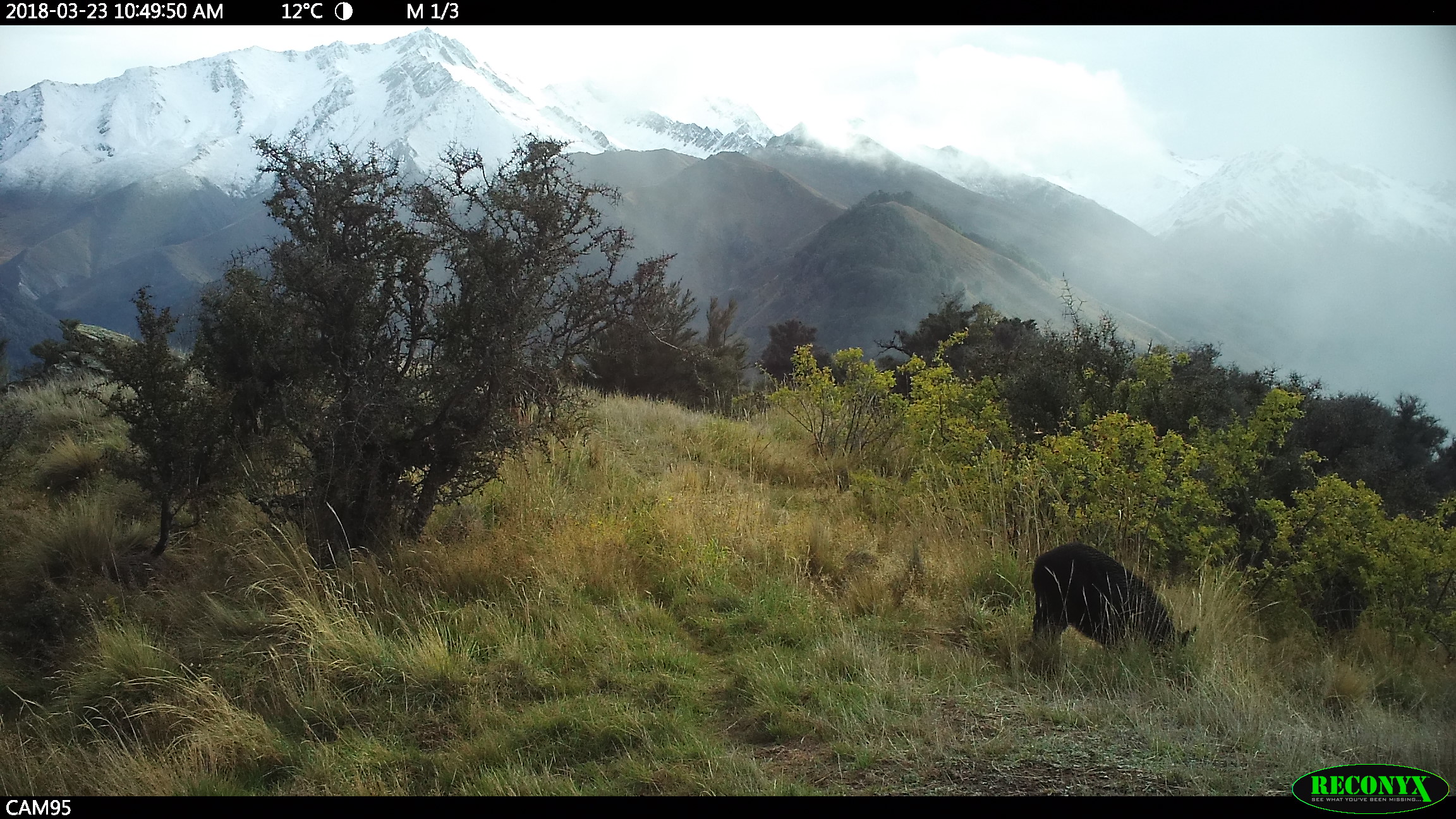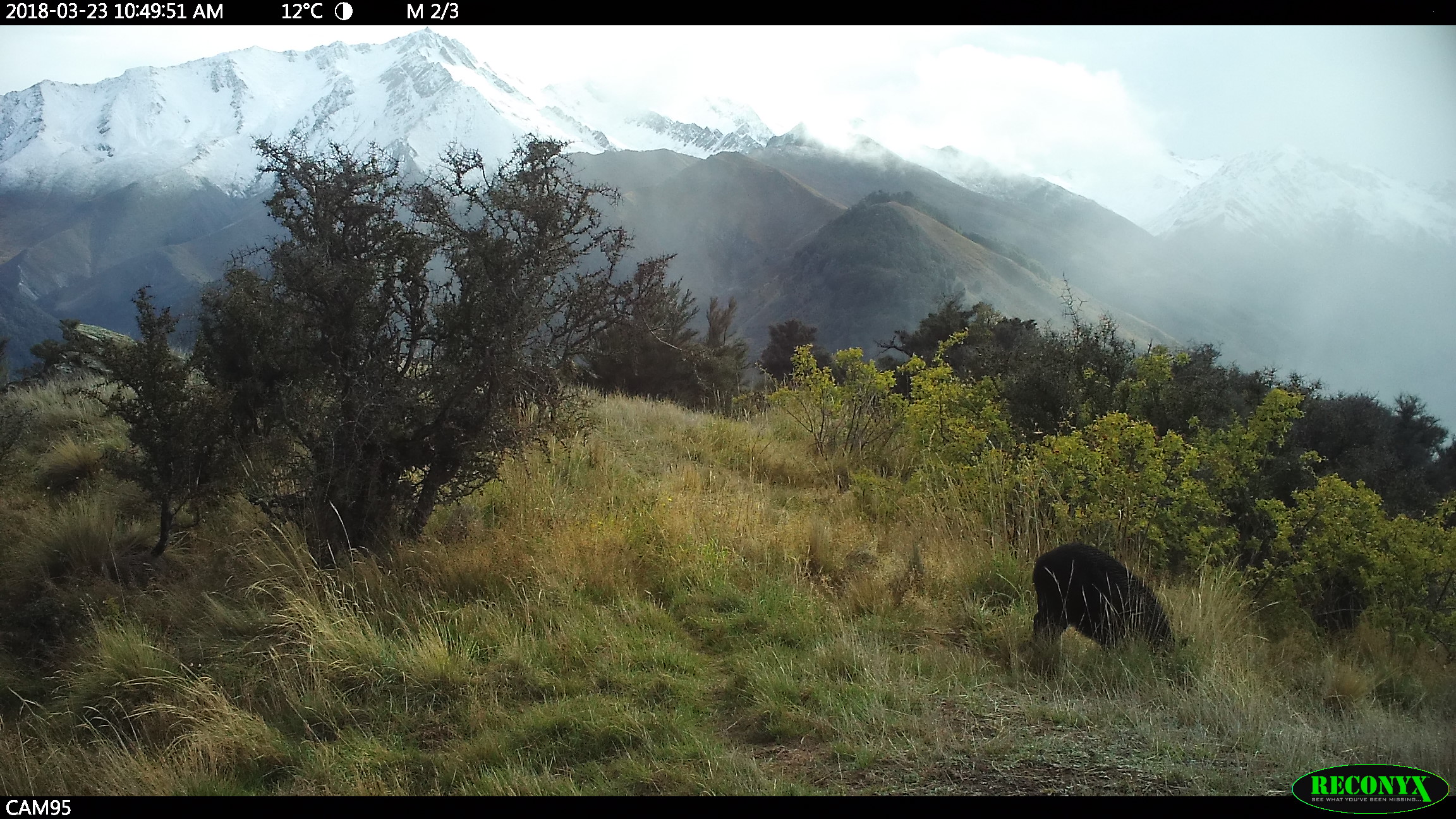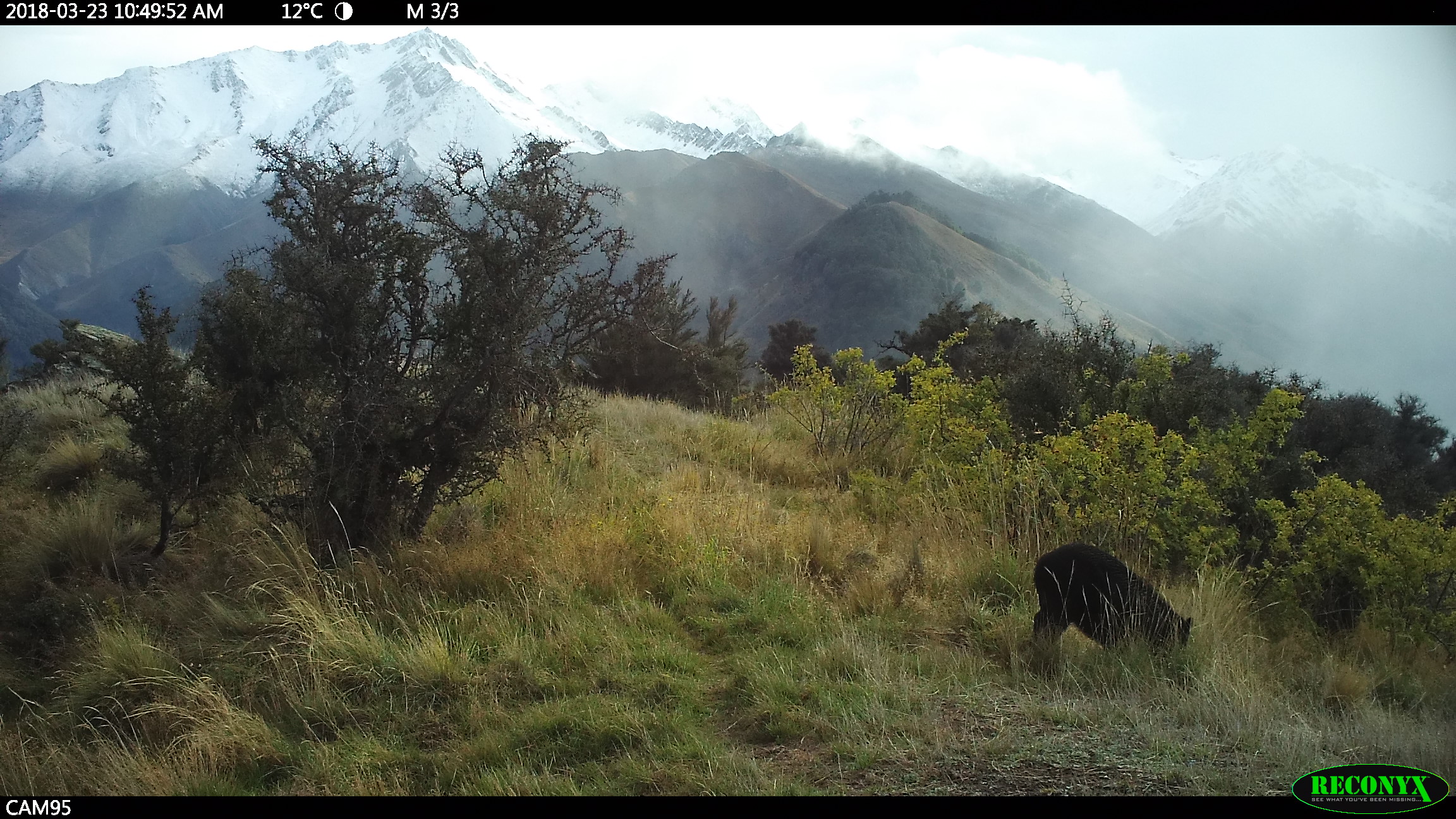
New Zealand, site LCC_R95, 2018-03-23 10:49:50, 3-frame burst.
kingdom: Animalia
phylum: Chordata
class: Mammalia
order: Artiodactyla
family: Suidae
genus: Sus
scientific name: Sus scrofa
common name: pig